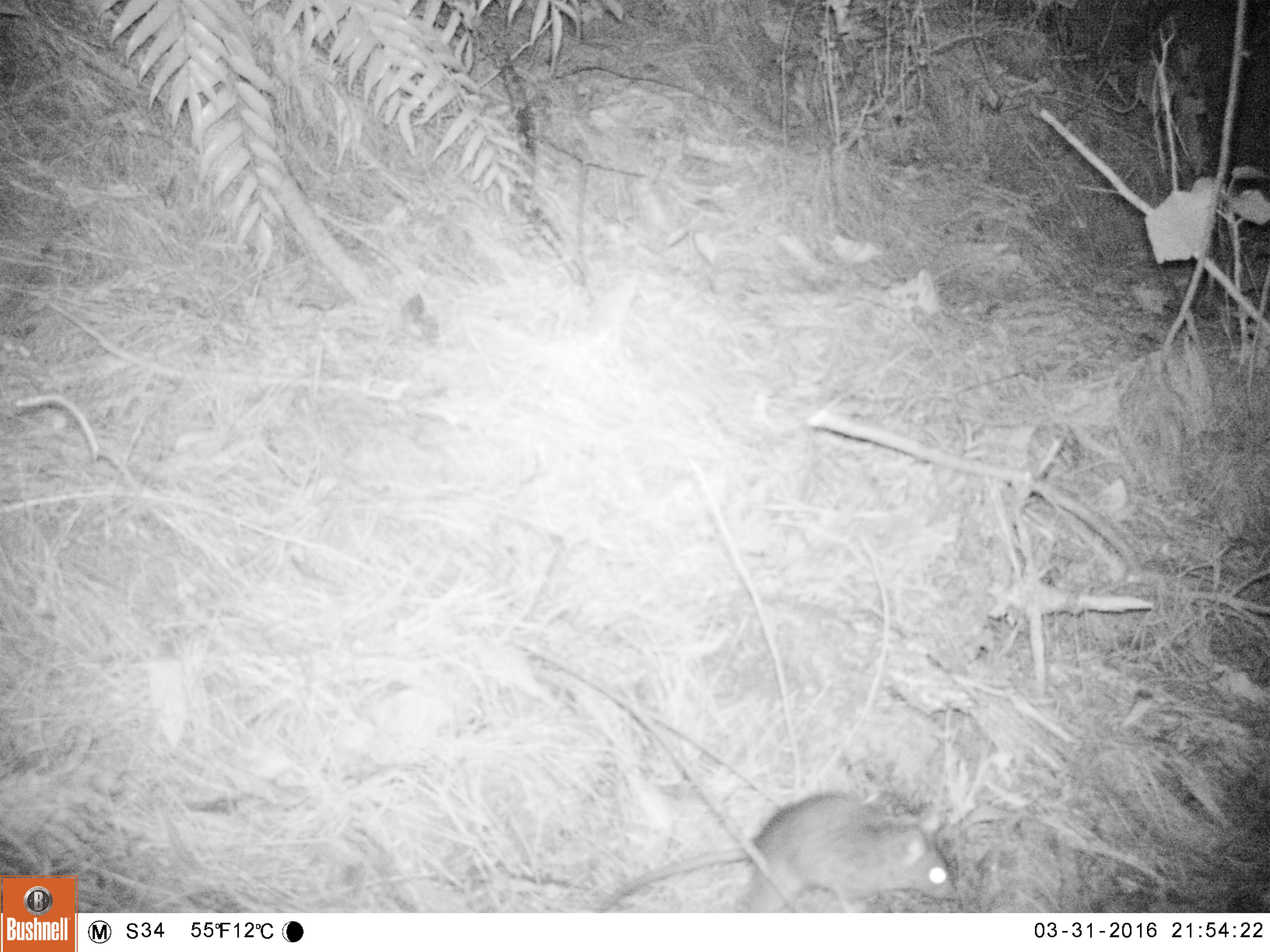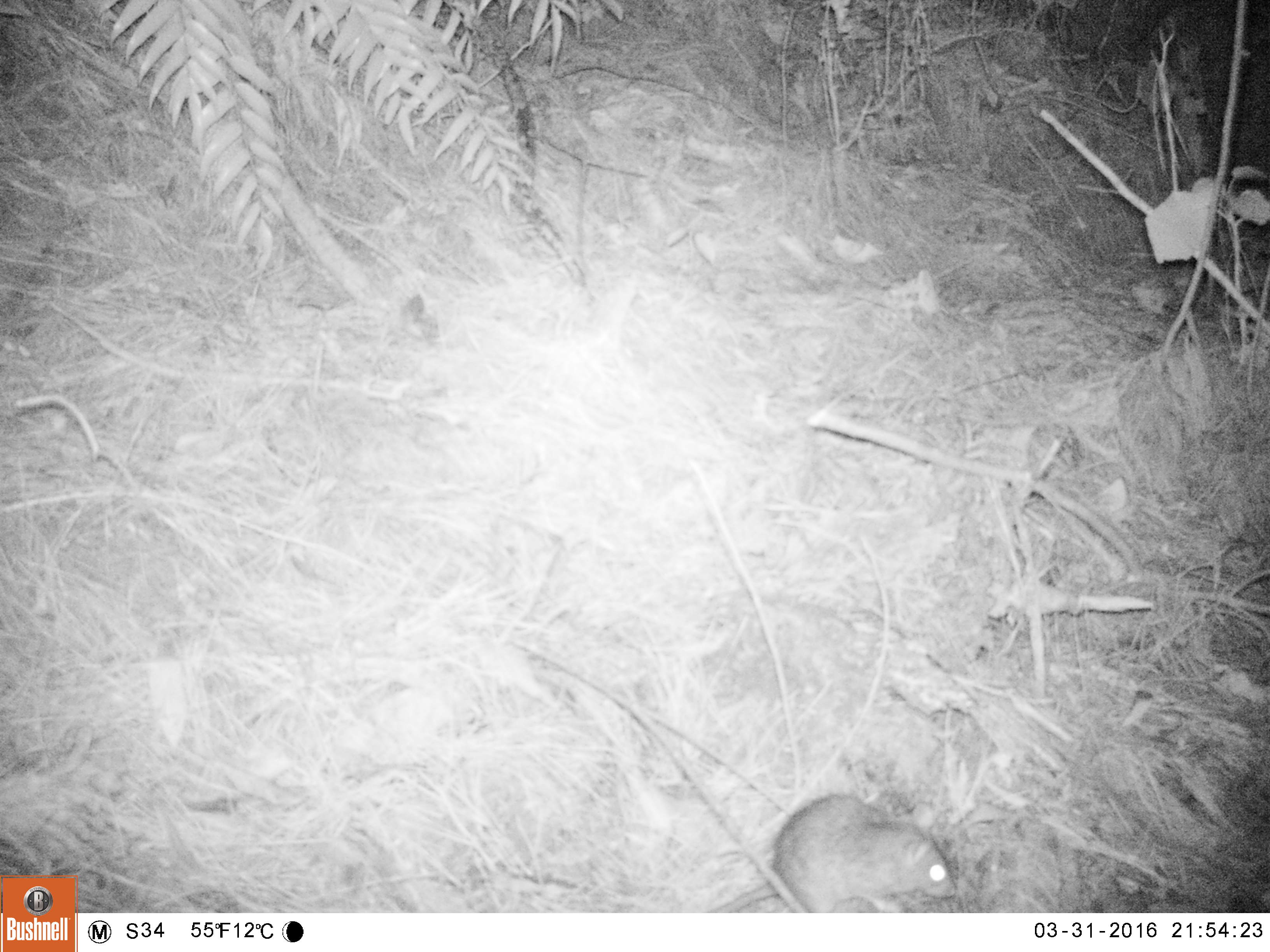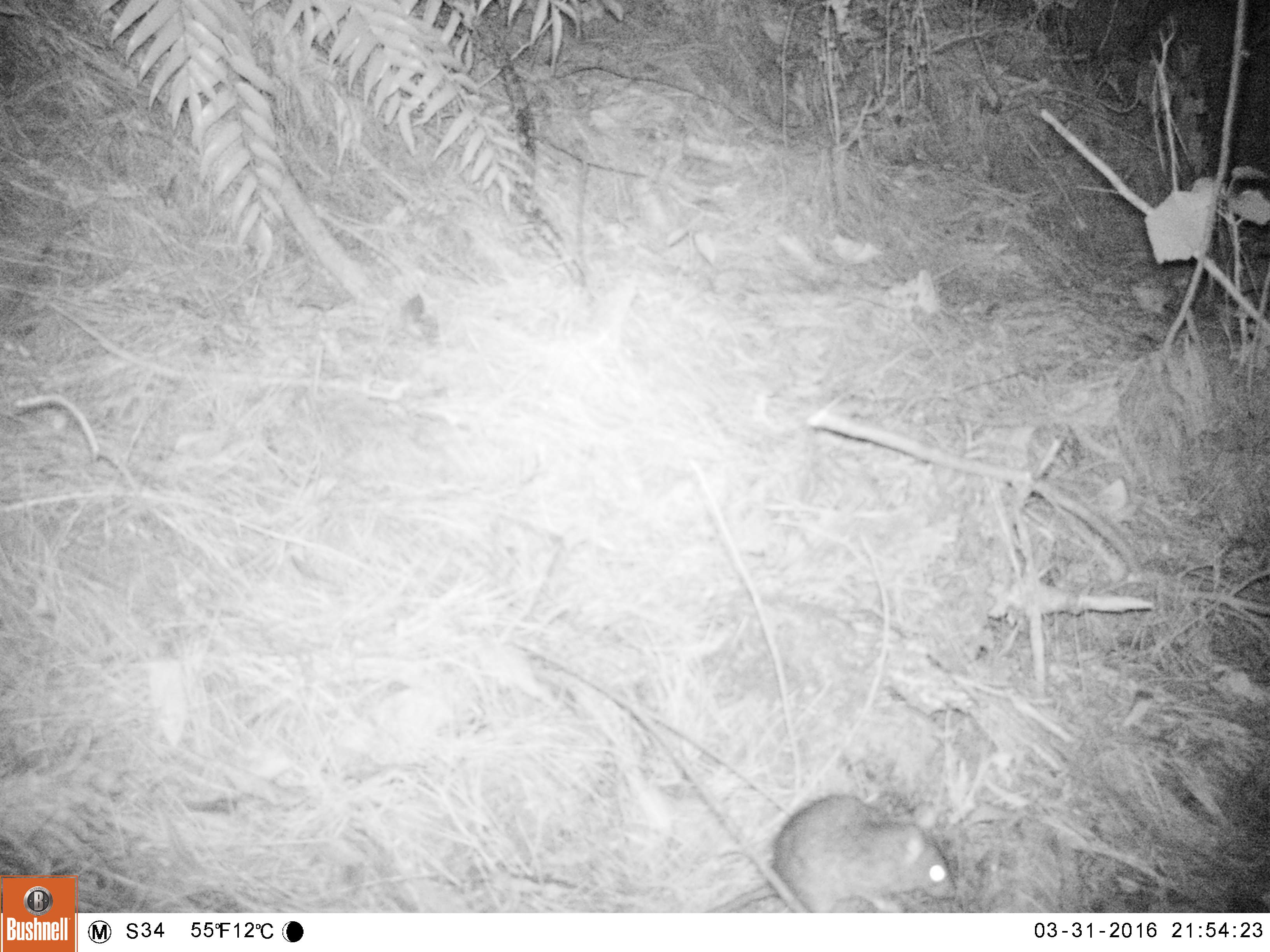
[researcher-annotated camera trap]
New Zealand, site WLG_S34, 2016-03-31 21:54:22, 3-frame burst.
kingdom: Animalia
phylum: Chordata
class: Mammalia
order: Rodentia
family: Muridae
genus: Rattus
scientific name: Rattus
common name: rat